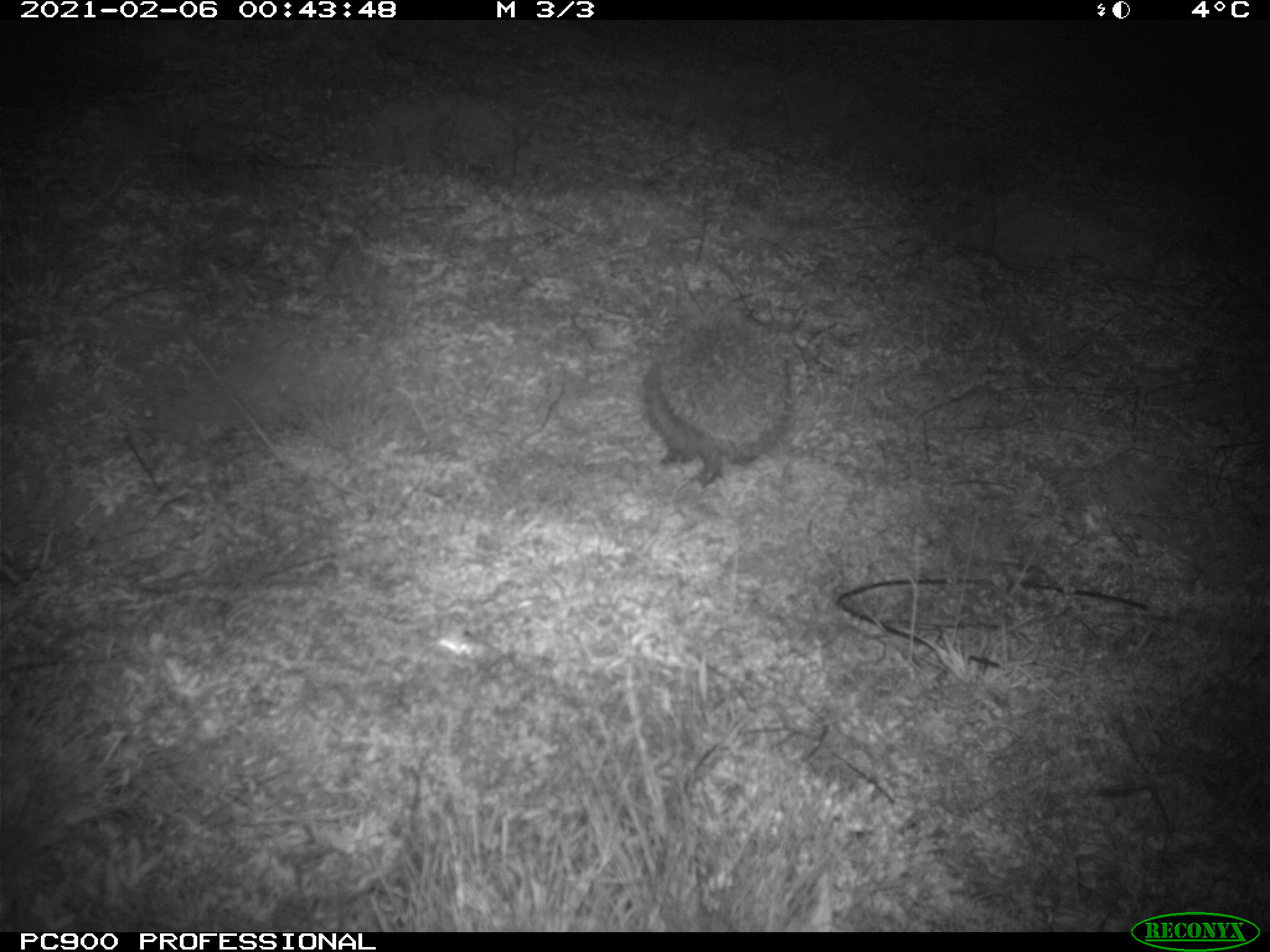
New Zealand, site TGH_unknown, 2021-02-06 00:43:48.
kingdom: Animalia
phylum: Chordata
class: Mammalia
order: Eulipotyphla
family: Erinaceidae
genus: Erinaceus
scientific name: Erinaceus europaeus europaeus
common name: european hedgehog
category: hedgehog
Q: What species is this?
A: Hedgehog (european hedgehog) (Erinaceus europaeus europaeus).